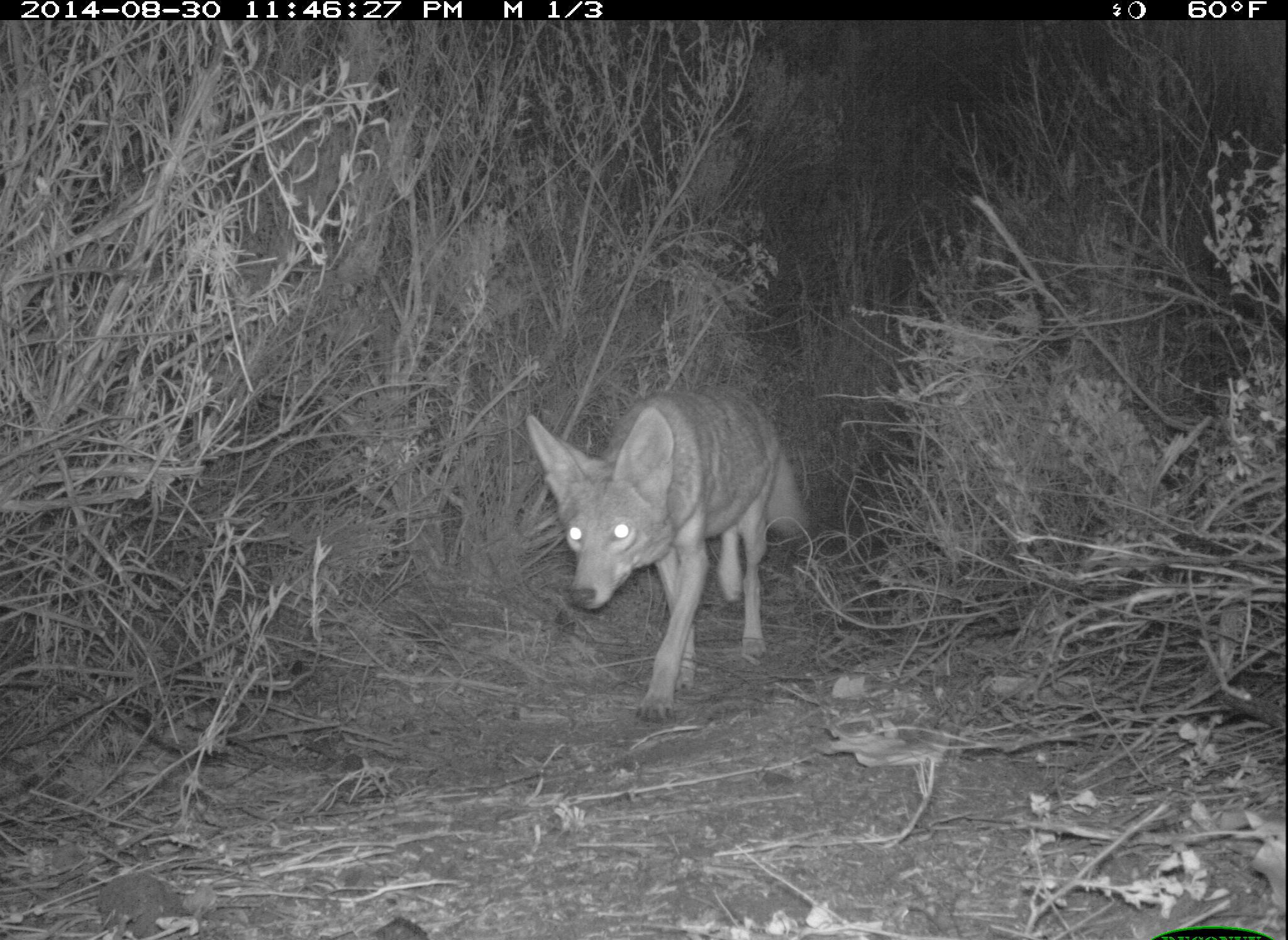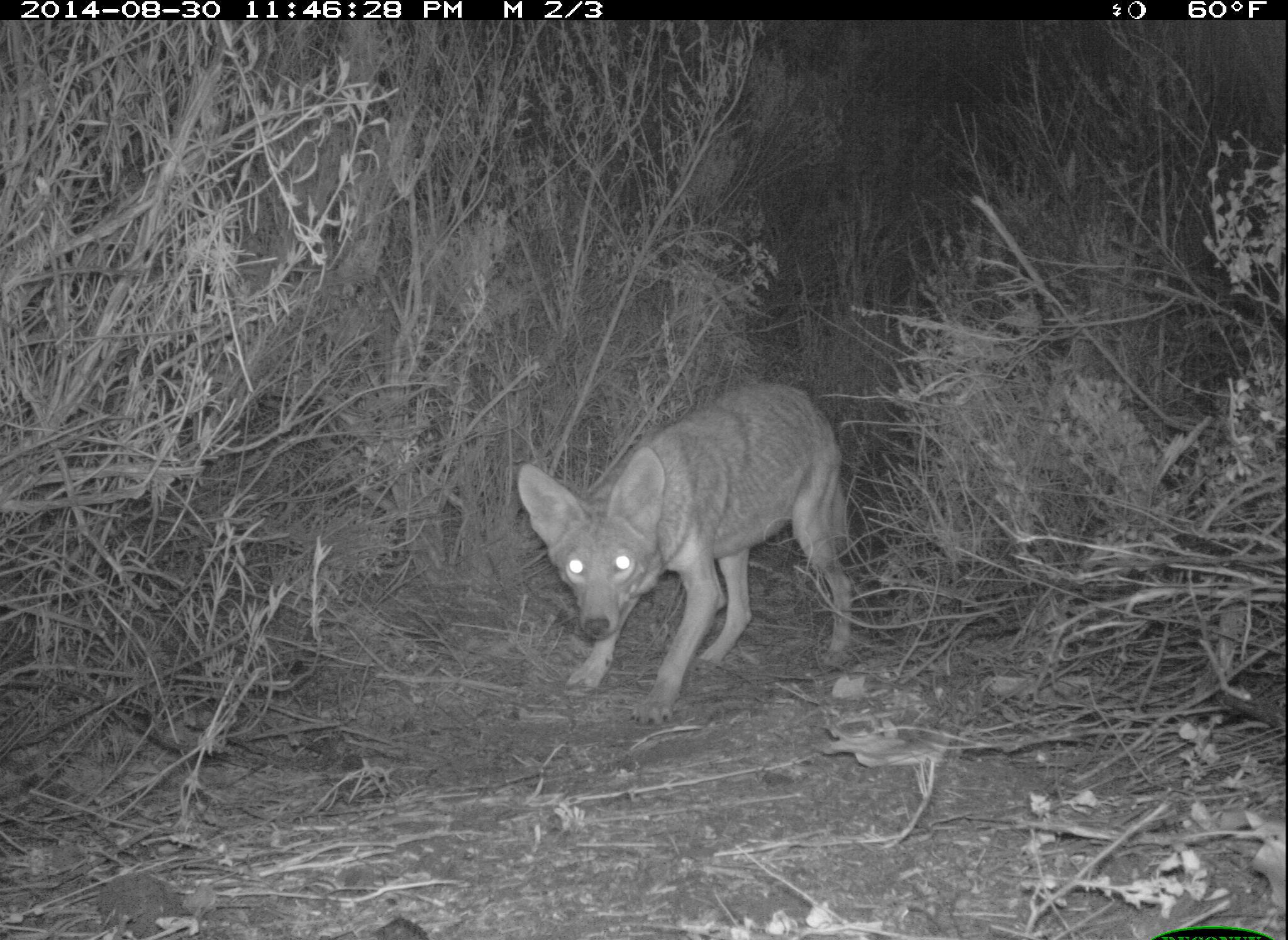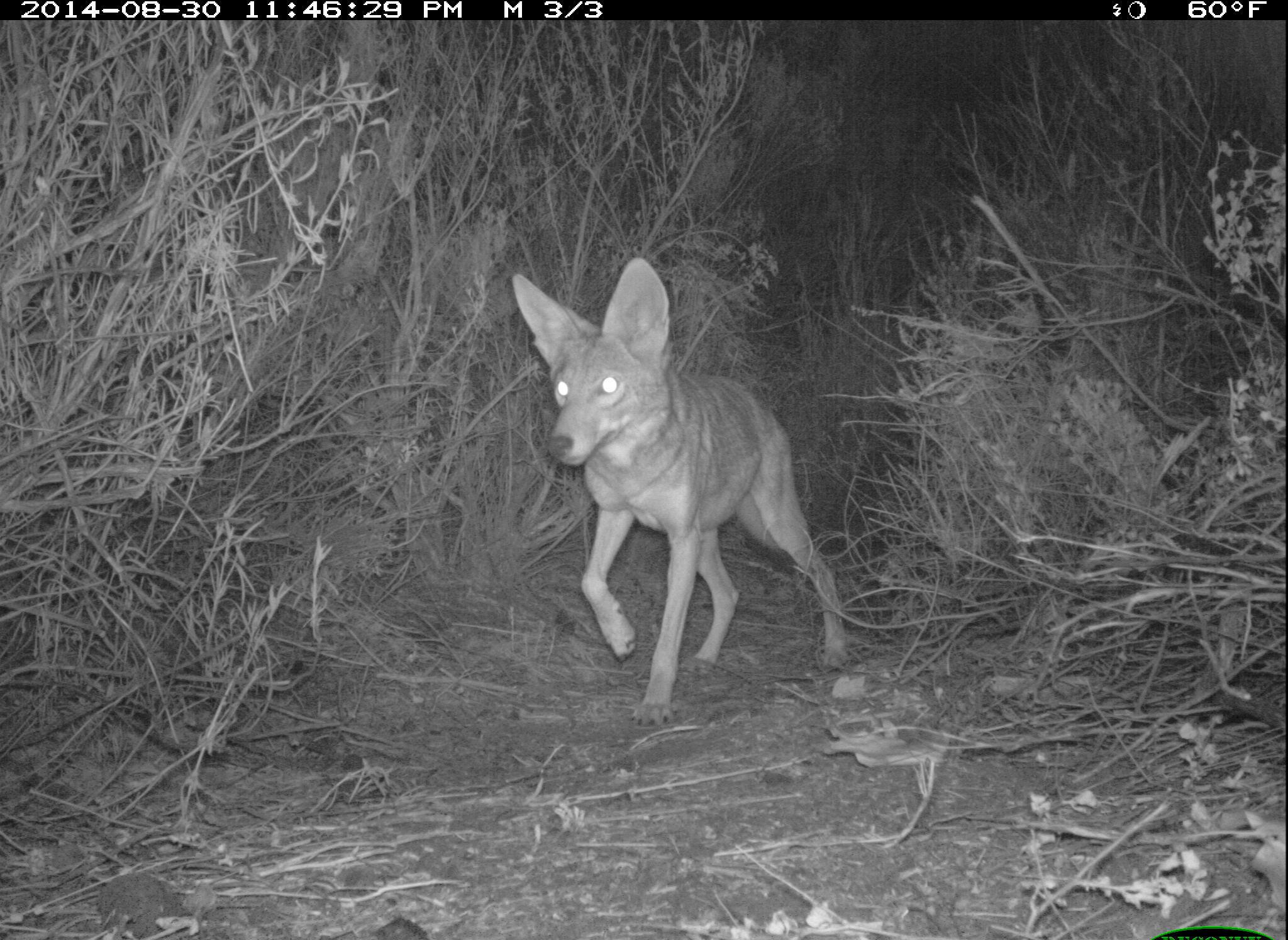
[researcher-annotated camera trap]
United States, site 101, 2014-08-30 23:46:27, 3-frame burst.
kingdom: Animalia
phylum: Chordata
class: Mammalia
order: Carnivora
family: Canidae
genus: Canis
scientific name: Canis latrans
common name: coyote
Coyote (Canis latrans).